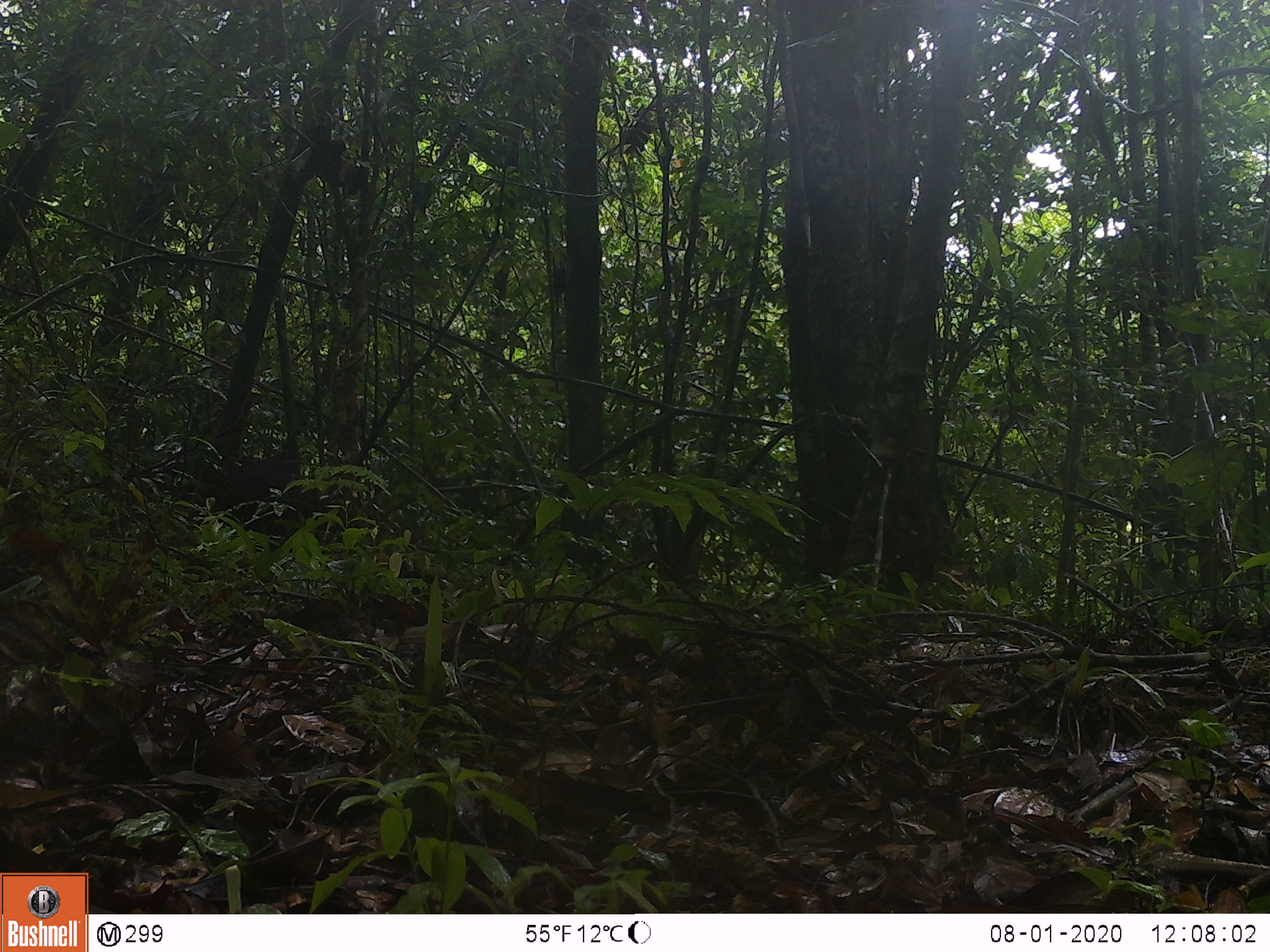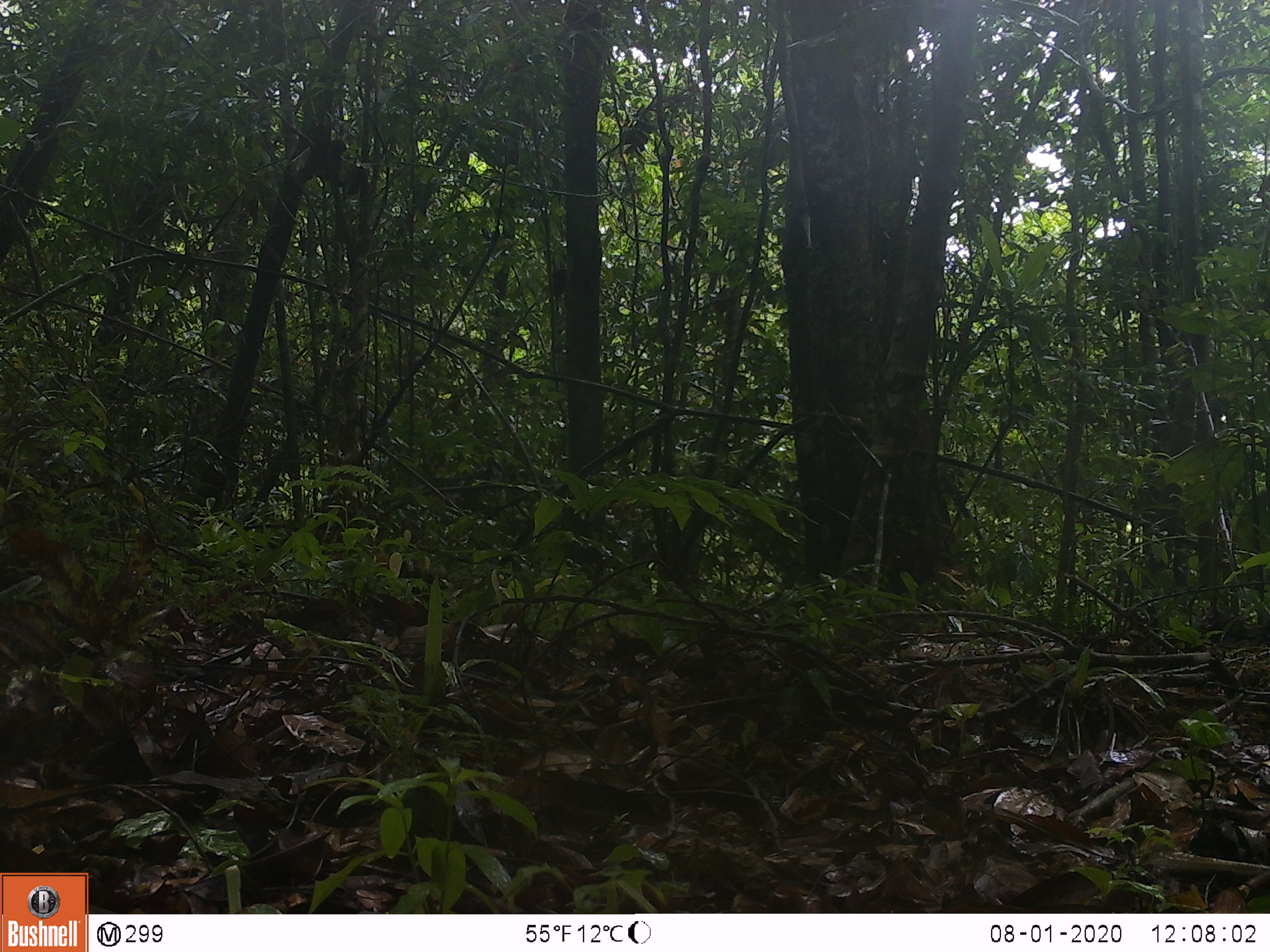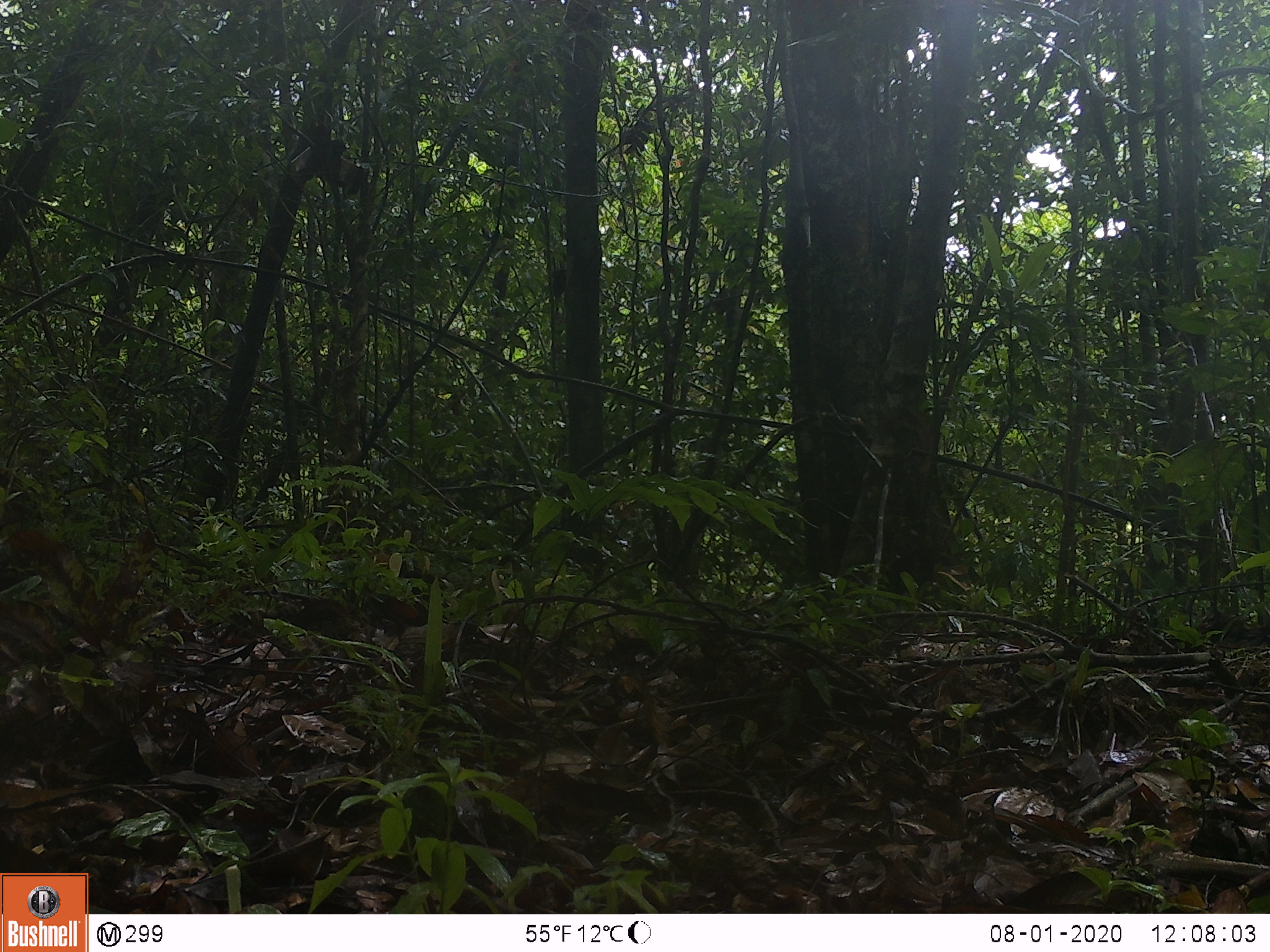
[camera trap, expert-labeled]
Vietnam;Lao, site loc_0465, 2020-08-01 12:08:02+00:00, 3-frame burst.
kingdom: Animalia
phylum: Chordata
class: Mammalia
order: Artiodactyla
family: Suidae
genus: Sus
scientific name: Sus scrofa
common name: eurasian wild pig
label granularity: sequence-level